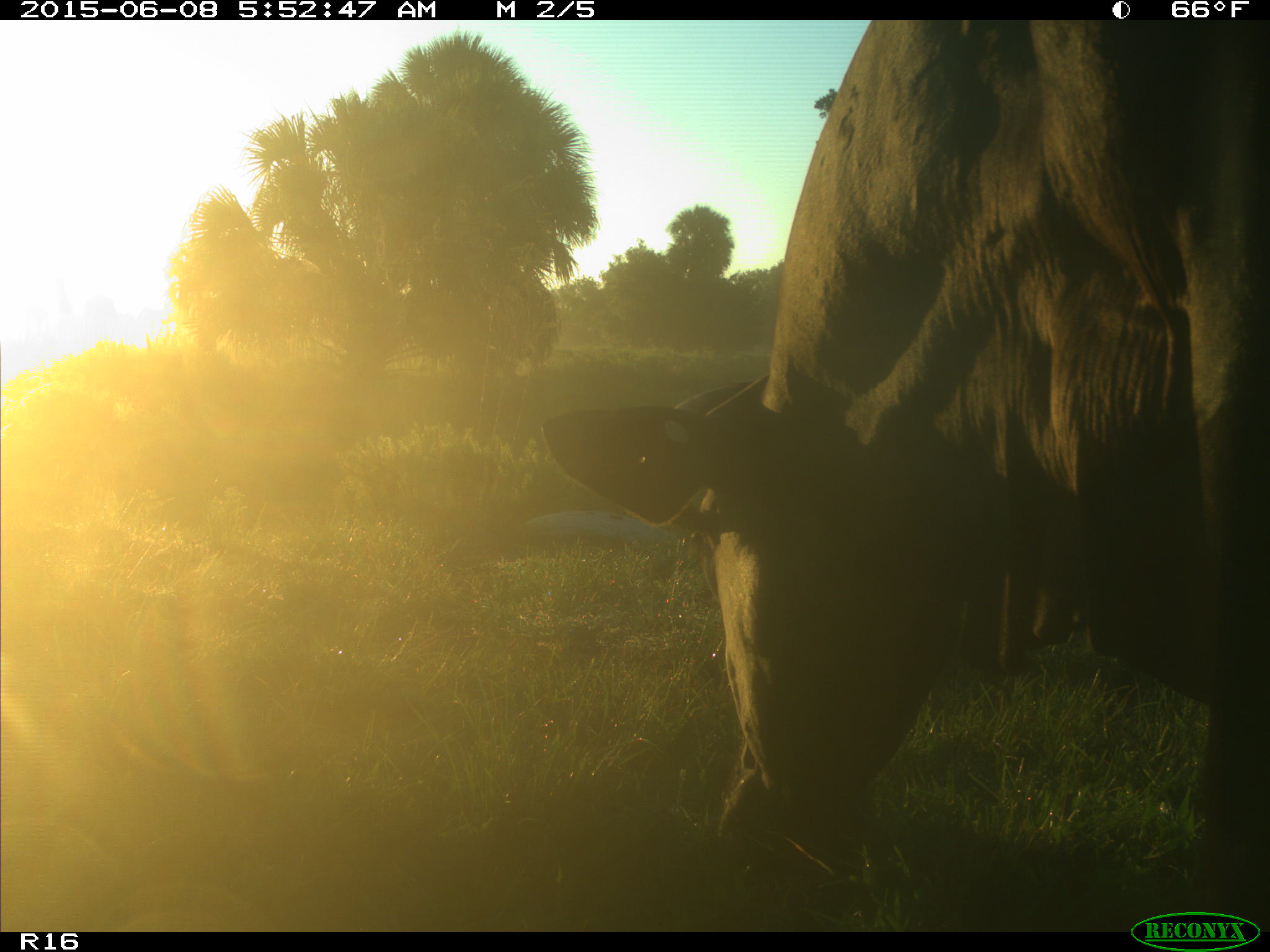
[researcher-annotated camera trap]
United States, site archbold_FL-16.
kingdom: Animalia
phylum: Chordata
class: Mammalia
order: Artiodactyla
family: Bovidae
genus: Bos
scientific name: Bos taurus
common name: domestic cow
Bos taurus (domestic cow).